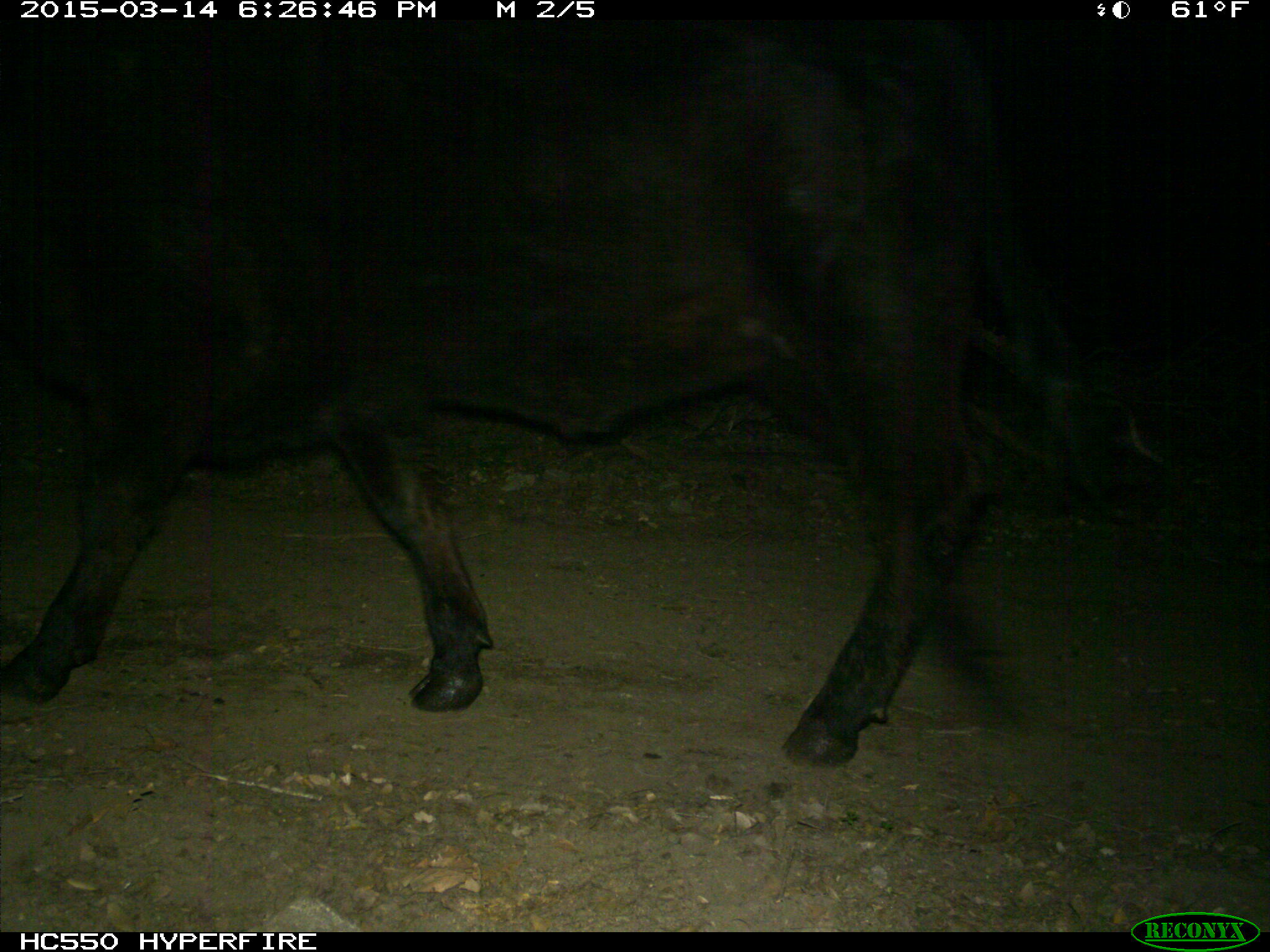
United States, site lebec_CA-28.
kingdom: Animalia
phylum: Chordata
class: Mammalia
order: Artiodactyla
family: Bovidae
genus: Bos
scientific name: Bos taurus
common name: domestic cow